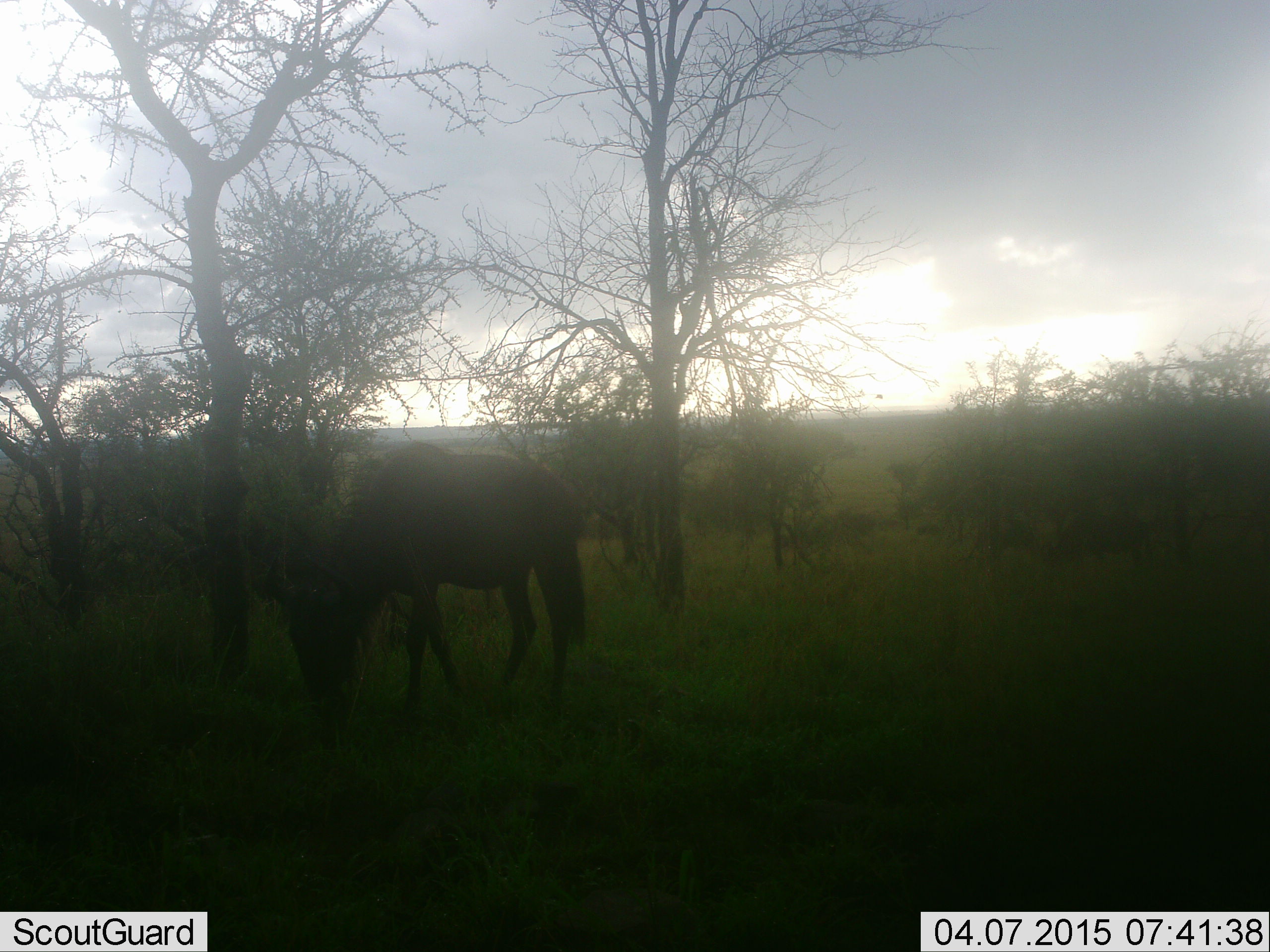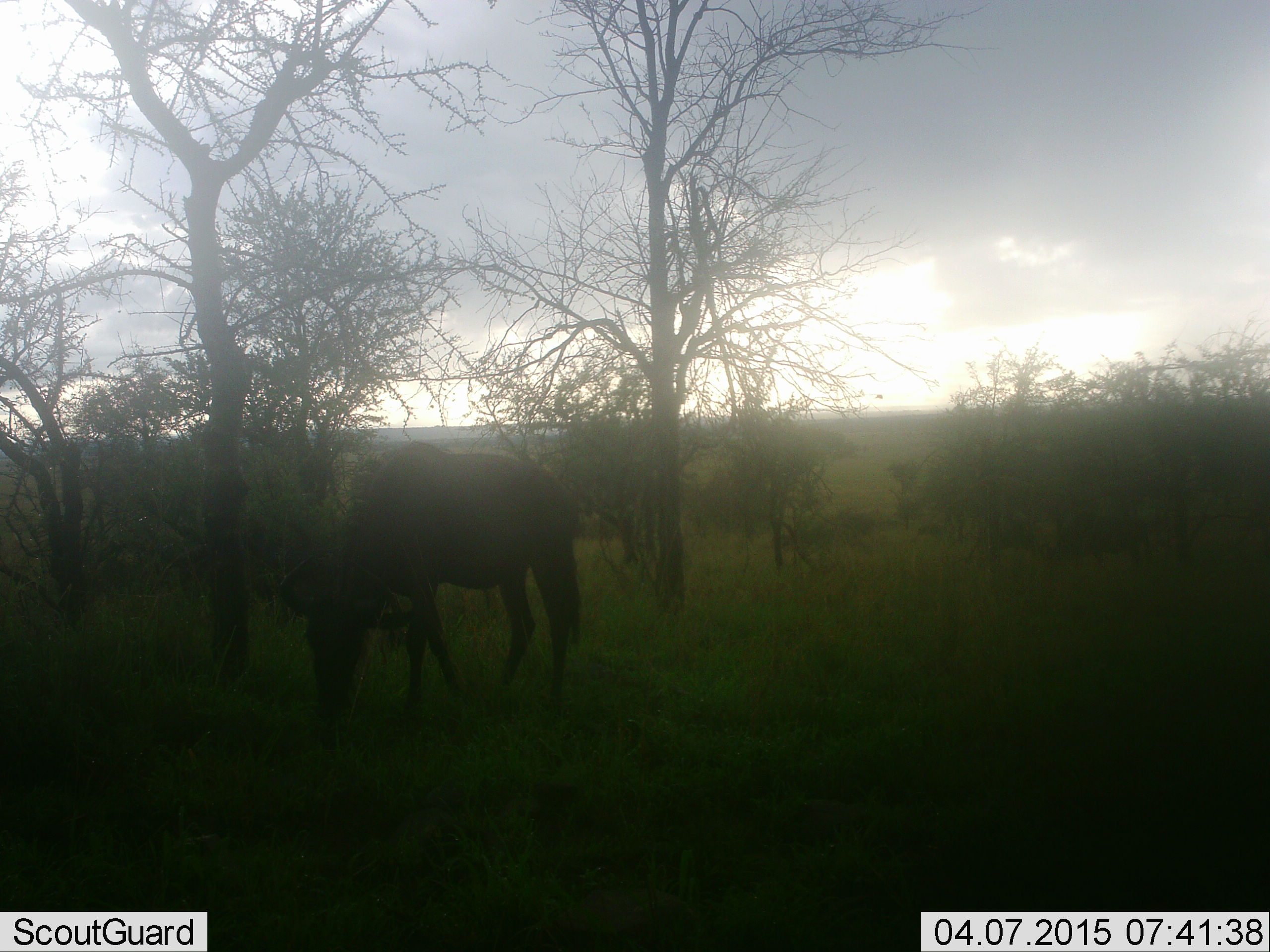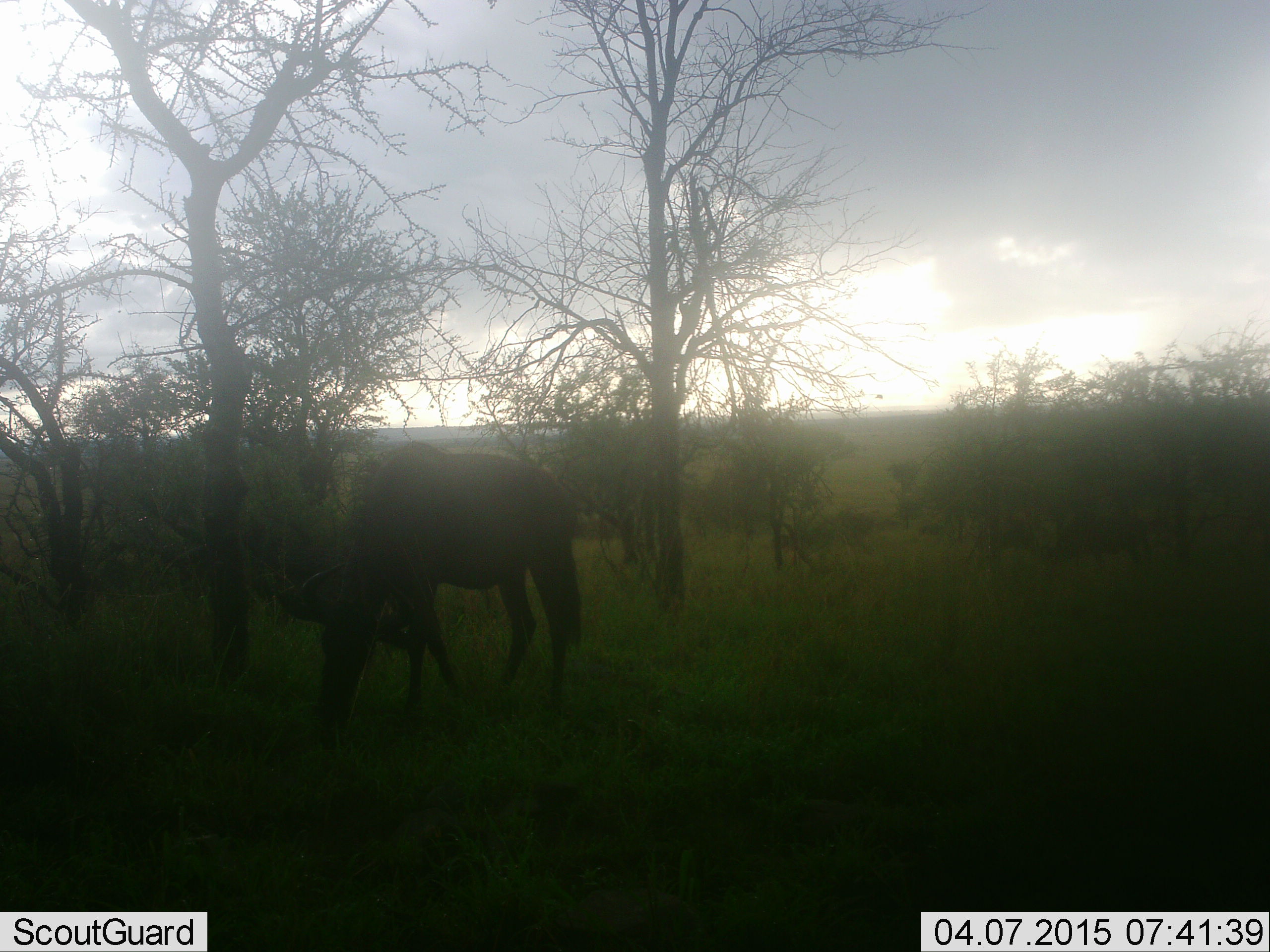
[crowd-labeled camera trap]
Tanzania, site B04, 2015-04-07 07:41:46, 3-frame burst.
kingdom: Animalia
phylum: Chordata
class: Mammalia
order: Artiodactyla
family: Bovidae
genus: Connochaetes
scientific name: Connochaetes taurinus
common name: blue wildebeest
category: wildebeest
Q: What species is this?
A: Wildebeest (blue wildebeest) (Connochaetes taurinus).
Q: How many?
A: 1.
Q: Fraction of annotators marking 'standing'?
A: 20%.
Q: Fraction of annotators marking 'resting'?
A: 0%.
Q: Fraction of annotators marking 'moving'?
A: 0%.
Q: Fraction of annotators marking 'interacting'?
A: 0%.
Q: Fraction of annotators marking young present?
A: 0%.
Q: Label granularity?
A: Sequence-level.